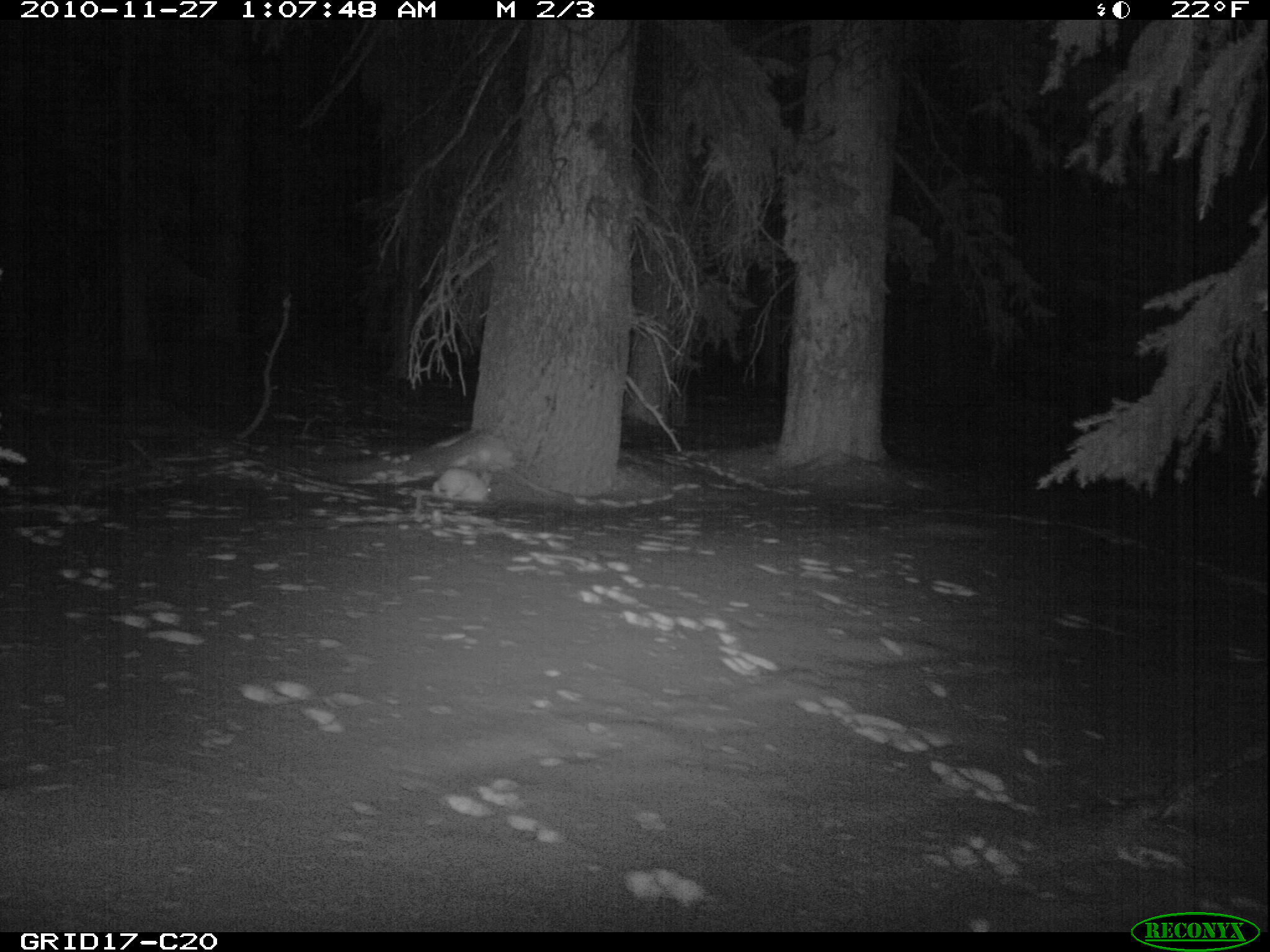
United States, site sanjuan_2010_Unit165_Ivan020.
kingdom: Animalia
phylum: Chordata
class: Mammalia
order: Lagomorpha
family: Leporidae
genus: Lepus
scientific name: Lepus americanus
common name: snowshoe hare